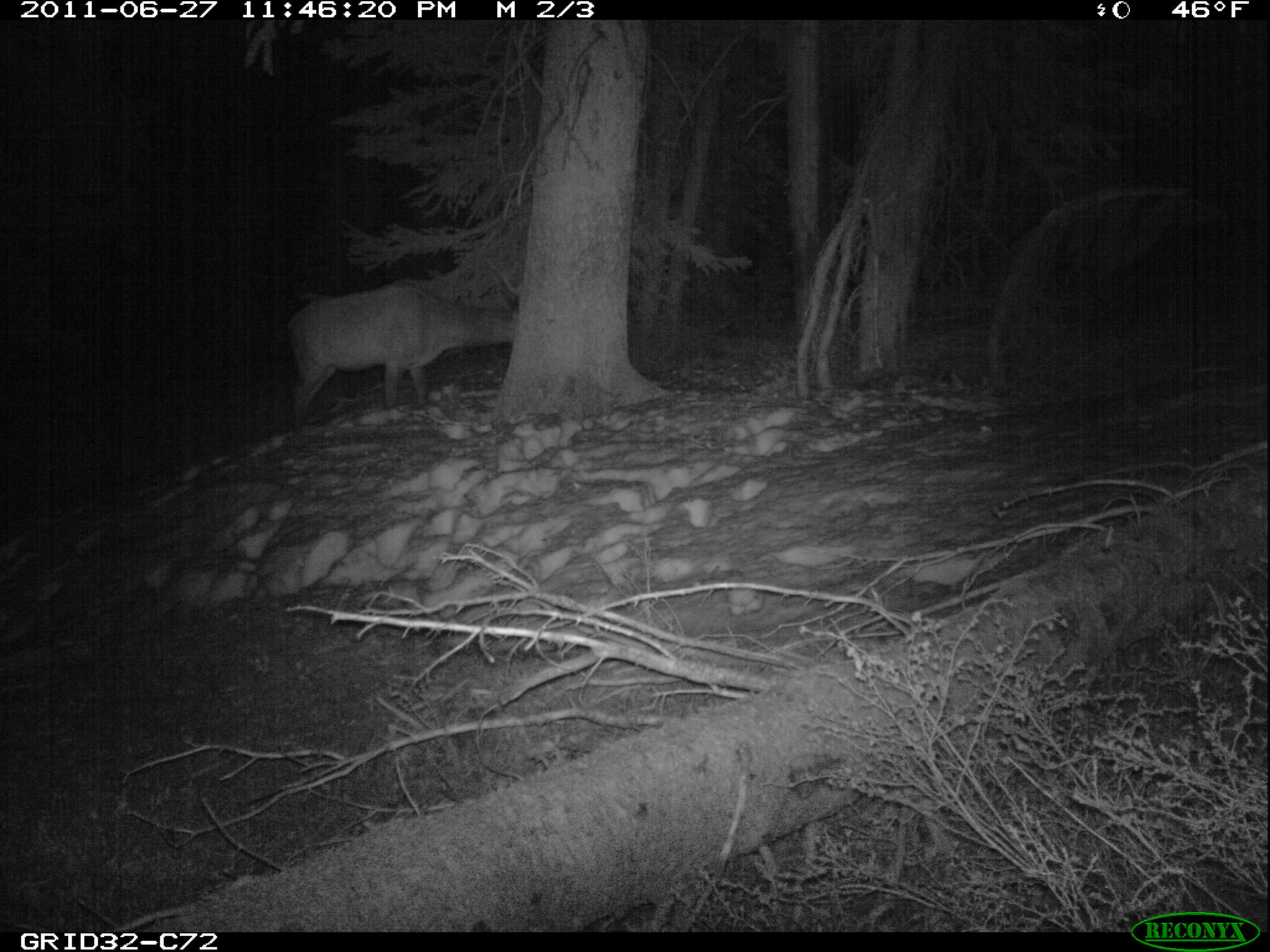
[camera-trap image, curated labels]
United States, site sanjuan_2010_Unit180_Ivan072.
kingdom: Animalia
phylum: Chordata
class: Mammalia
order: Artiodactyla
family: Cervidae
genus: Cervus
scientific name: Cervus elaphus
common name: red deer